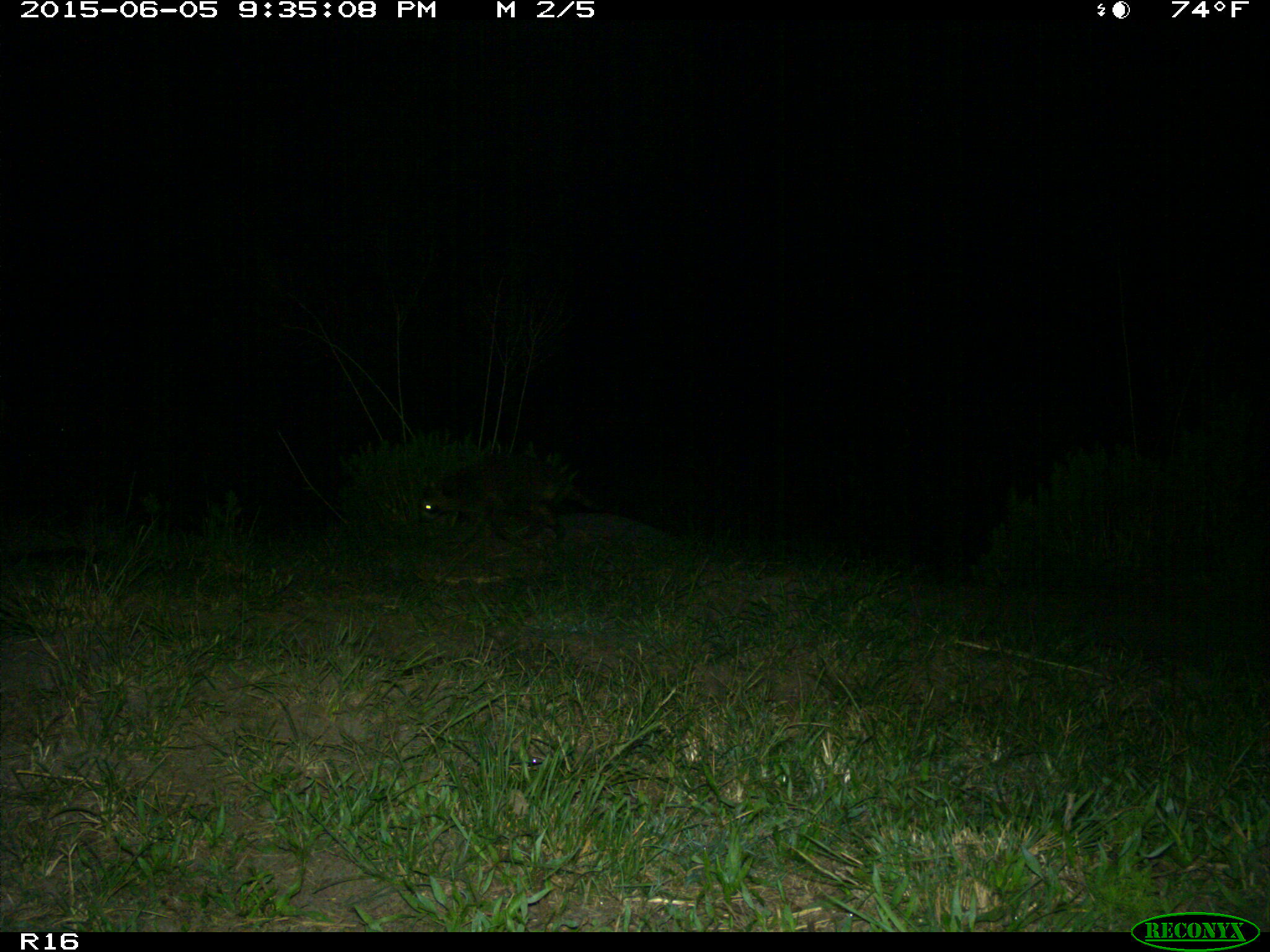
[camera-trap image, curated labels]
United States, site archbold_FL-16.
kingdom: Animalia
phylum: Chordata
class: Mammalia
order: Carnivora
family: Procyonidae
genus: Procyon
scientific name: Procyon lotor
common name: common raccoon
Procyon lotor (common raccoon).